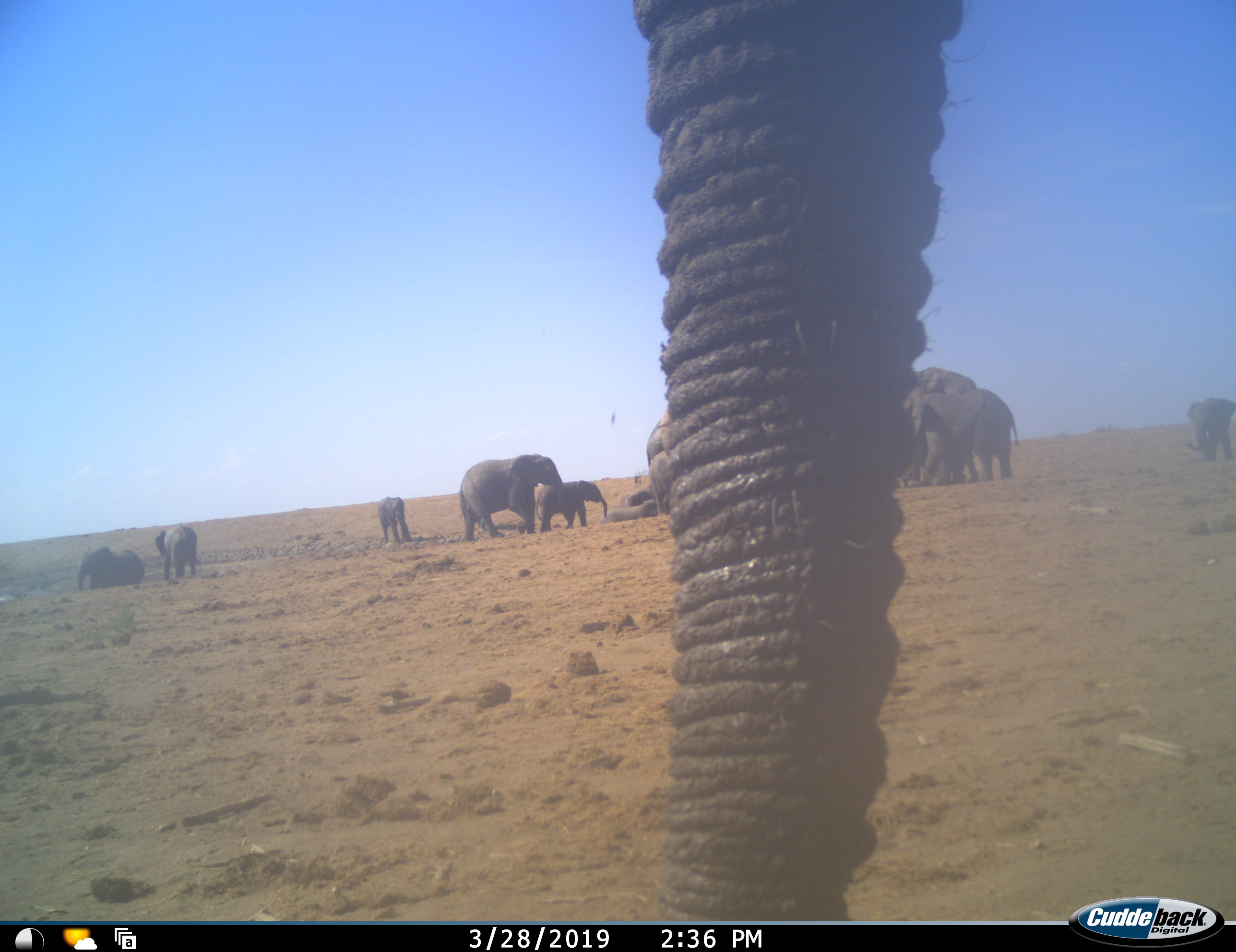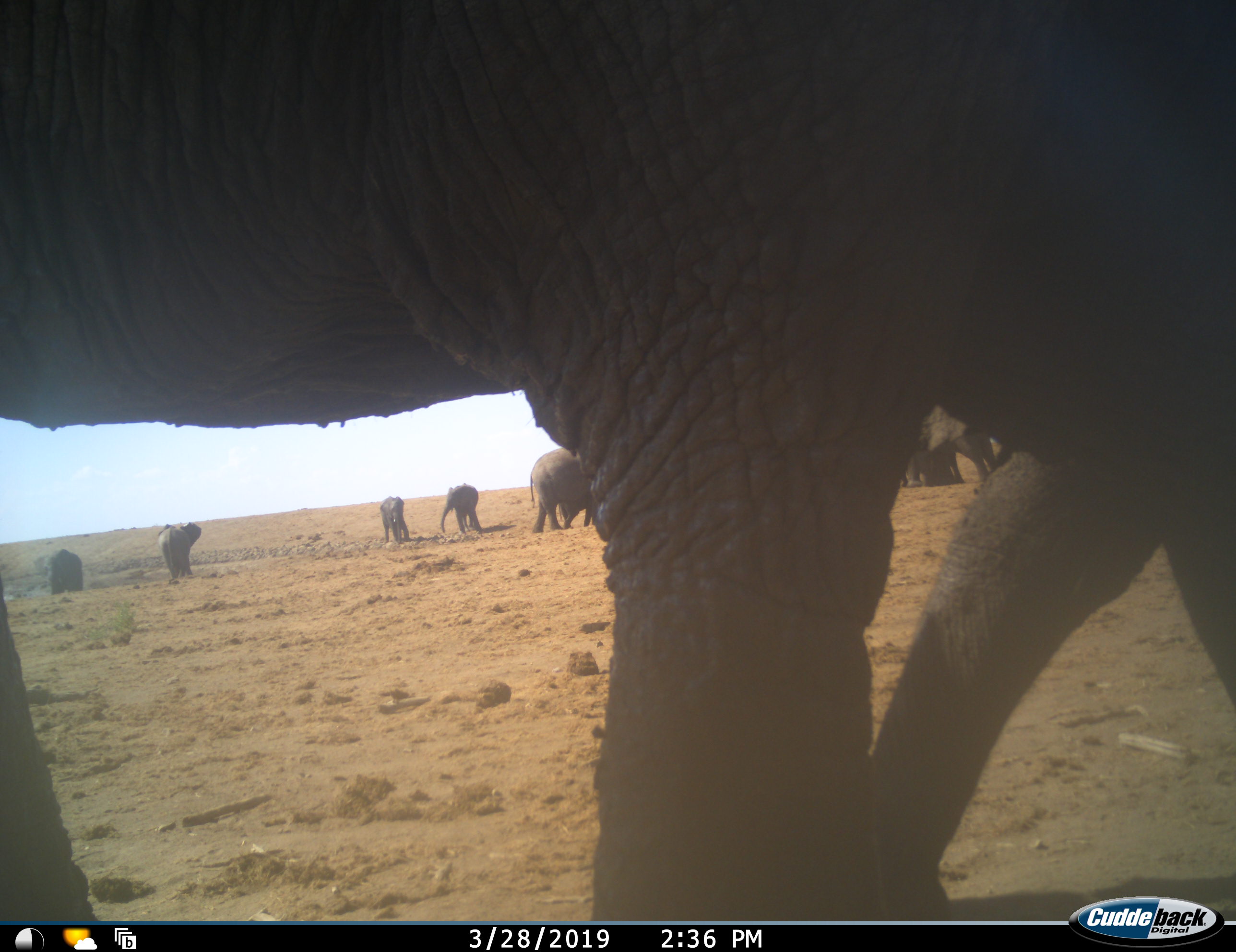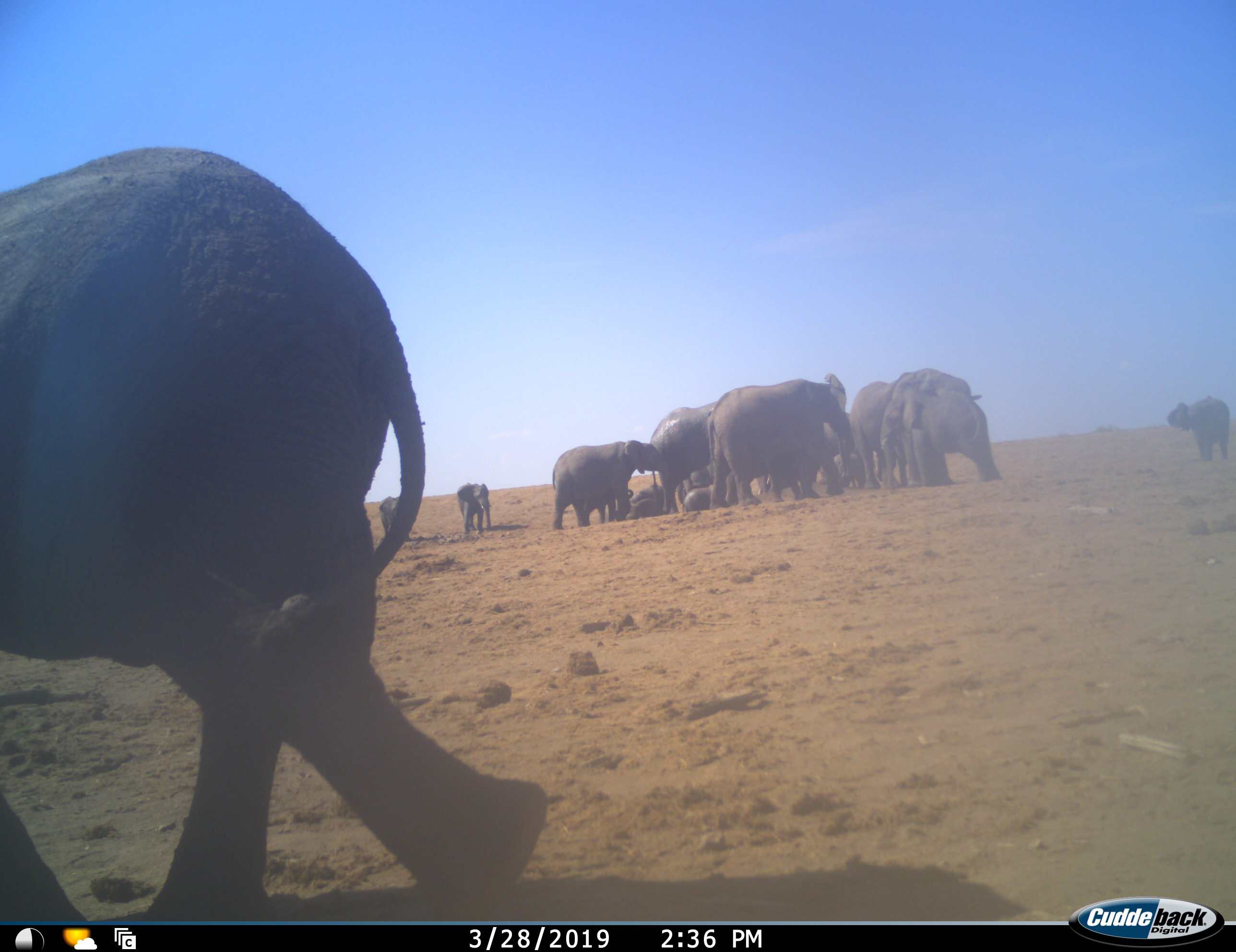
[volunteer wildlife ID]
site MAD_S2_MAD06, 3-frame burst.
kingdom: Animalia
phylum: Chordata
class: Mammalia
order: Proboscidea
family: Elephantidae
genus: Loxodonta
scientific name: Loxodonta africana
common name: african bush elephant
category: elephant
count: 11-50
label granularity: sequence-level